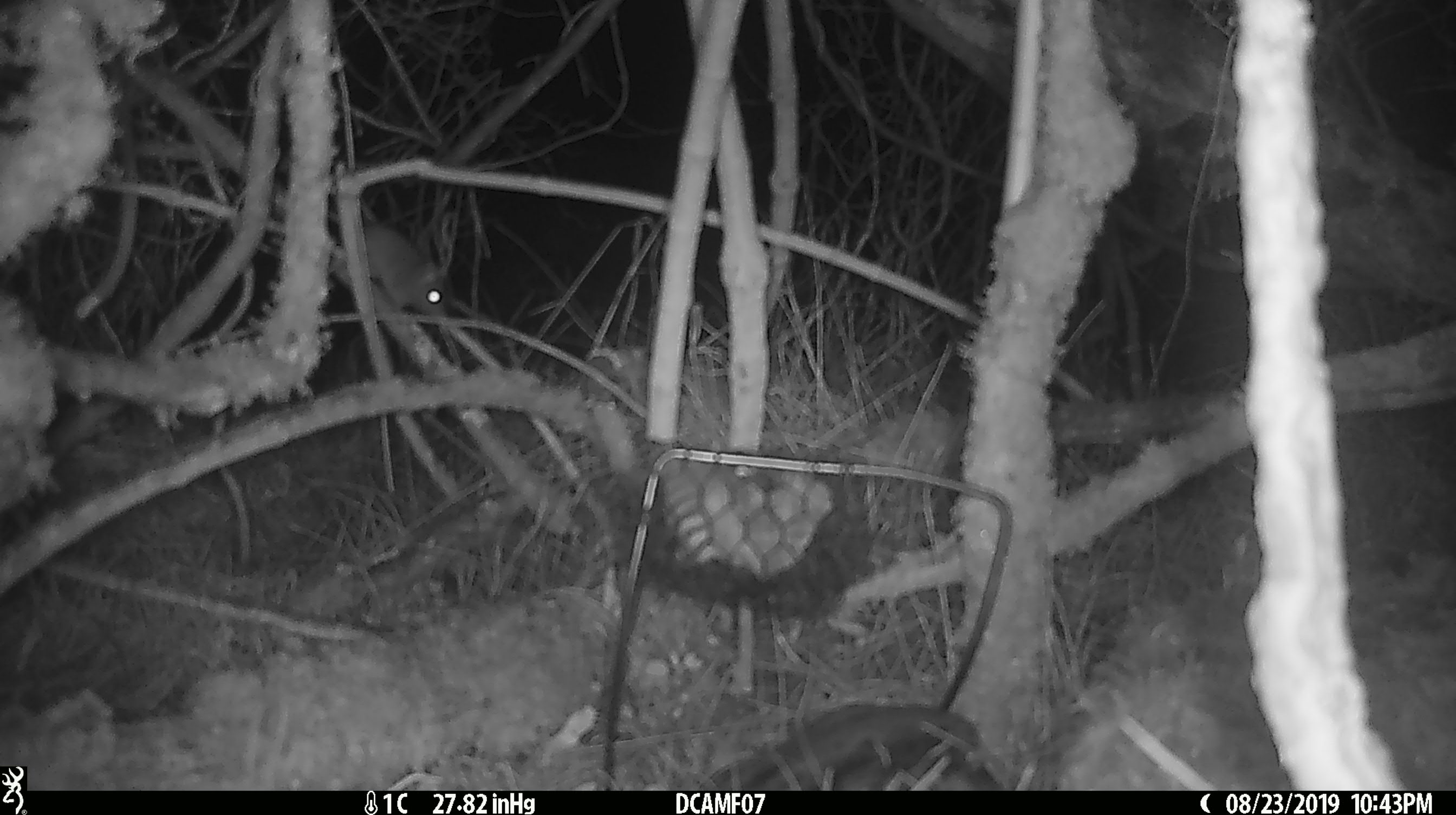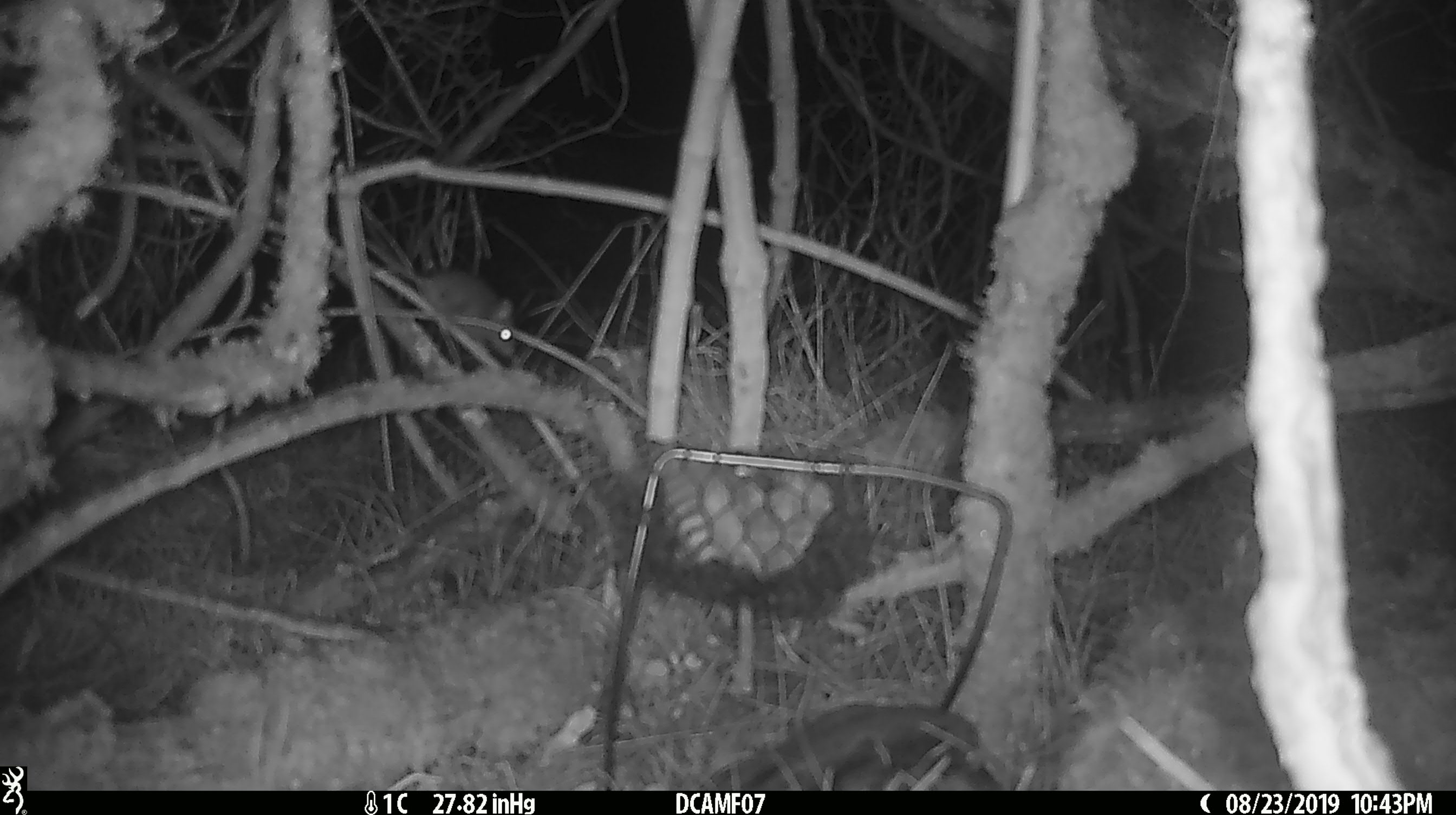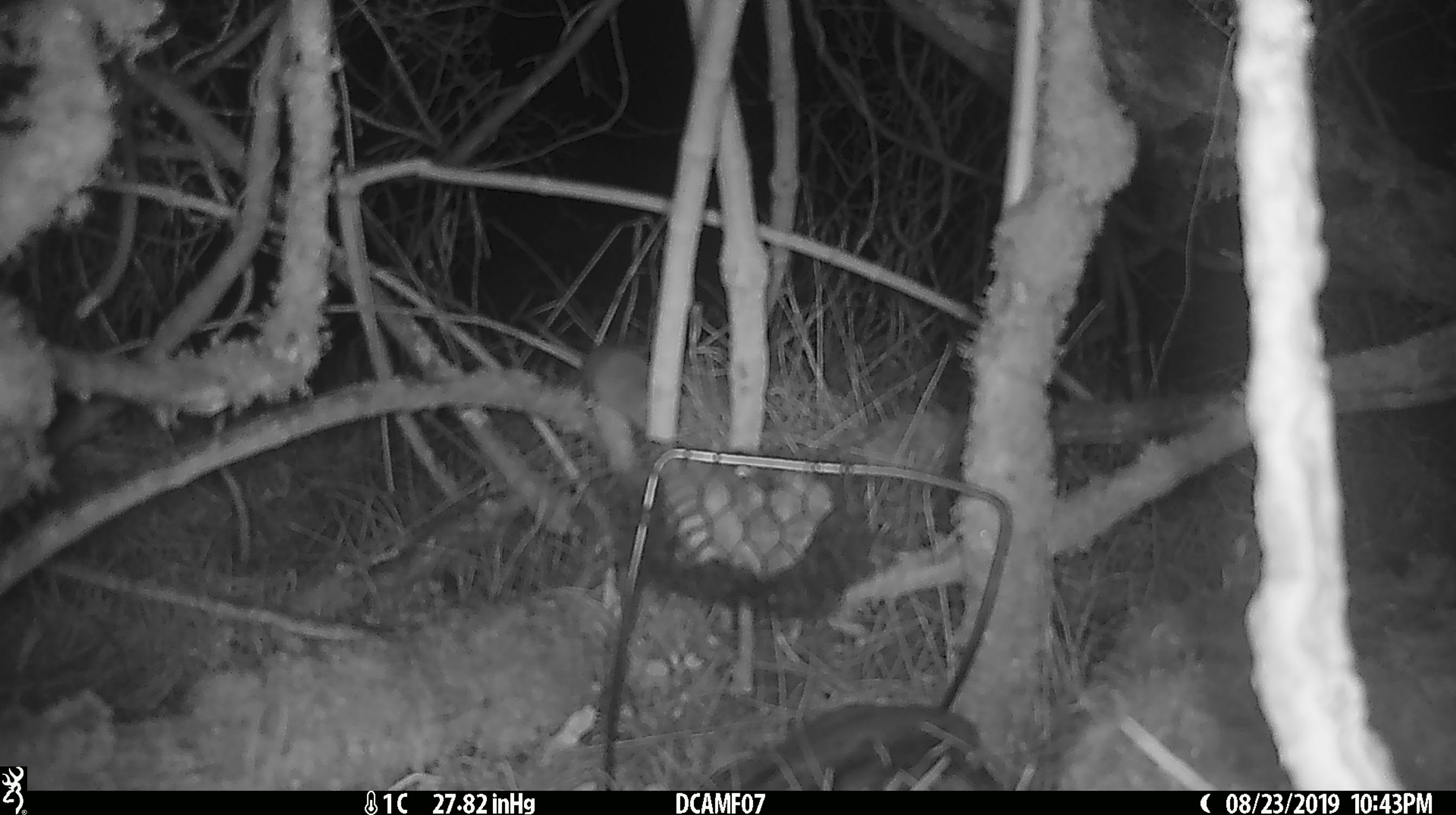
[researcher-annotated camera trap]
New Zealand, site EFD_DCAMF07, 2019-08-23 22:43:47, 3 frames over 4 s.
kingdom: Animalia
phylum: Chordata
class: Mammalia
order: Rodentia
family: Muridae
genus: Mus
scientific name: Mus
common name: mouse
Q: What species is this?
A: Mouse (Mus).